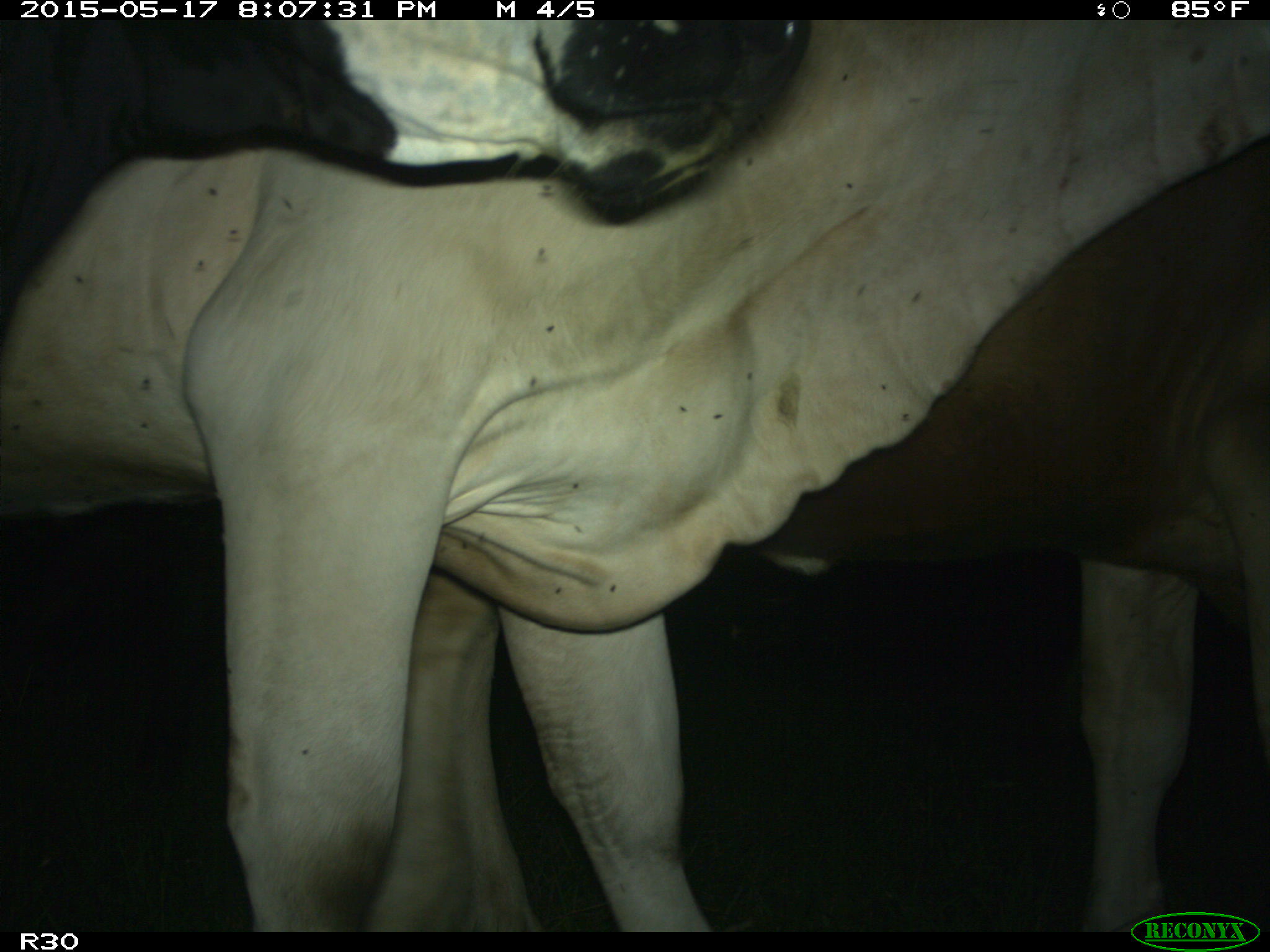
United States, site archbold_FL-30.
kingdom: Animalia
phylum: Chordata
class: Mammalia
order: Artiodactyla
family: Bovidae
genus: Bos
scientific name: Bos taurus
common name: domestic cow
Bos taurus (domestic cow).